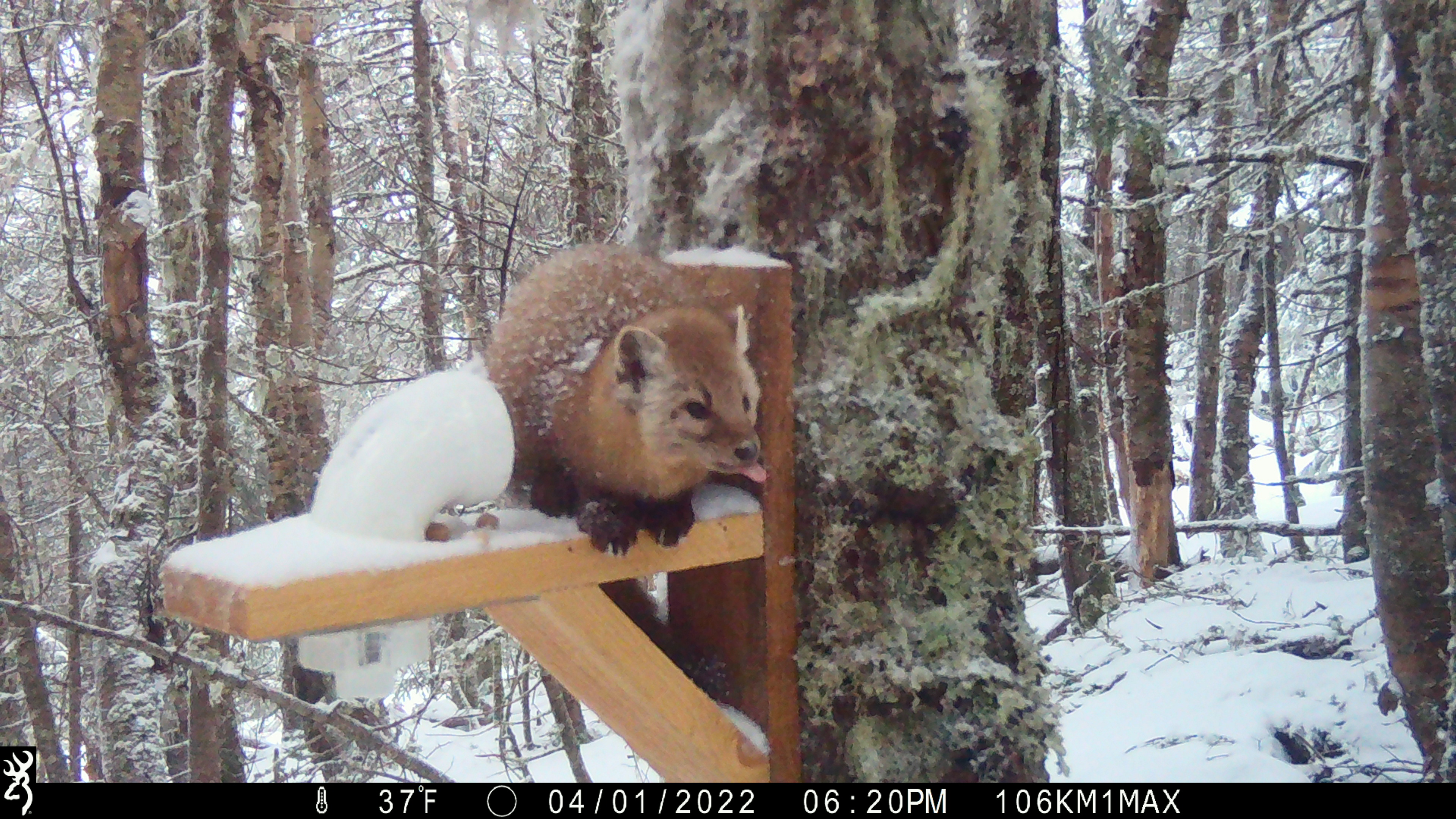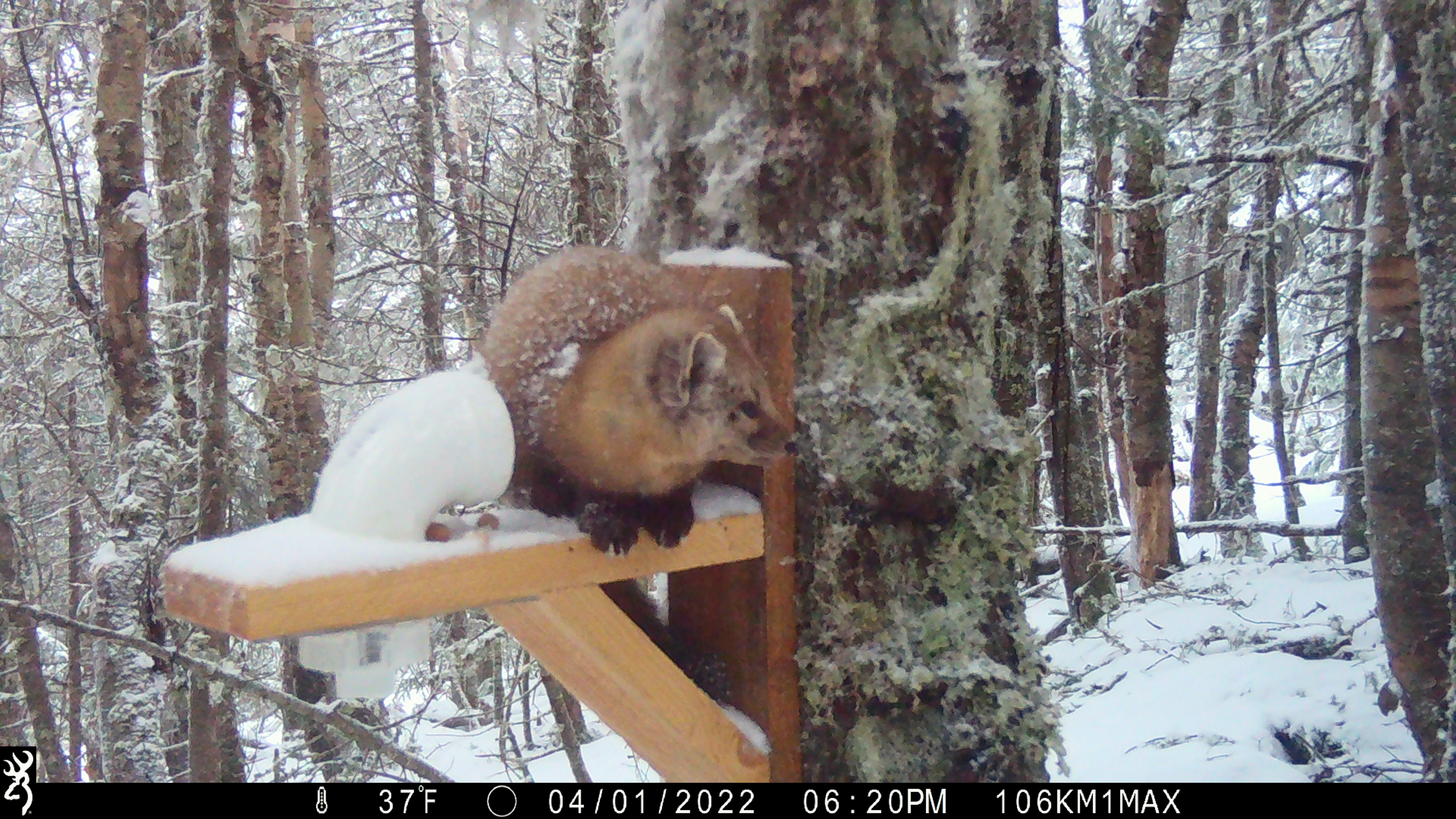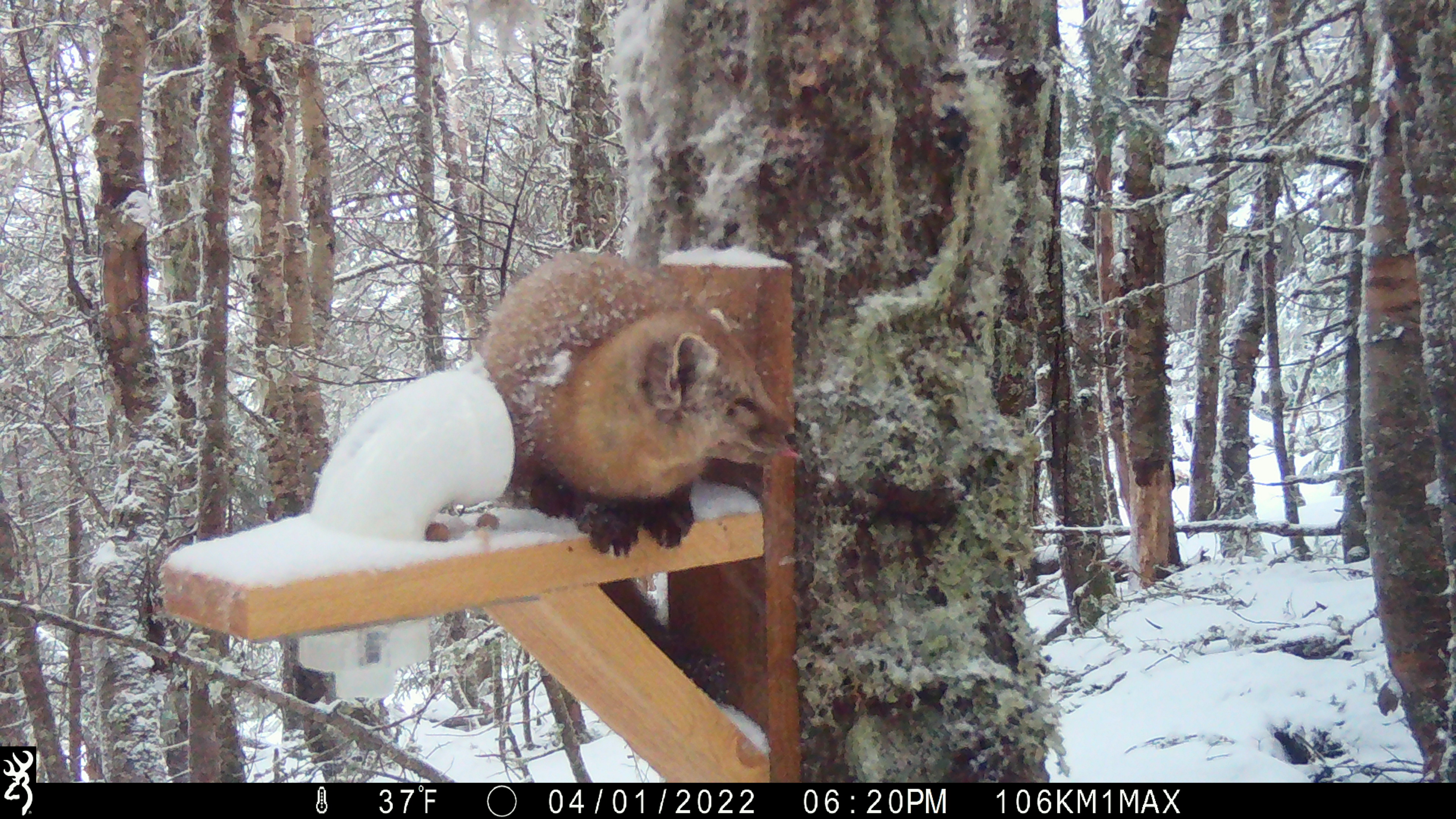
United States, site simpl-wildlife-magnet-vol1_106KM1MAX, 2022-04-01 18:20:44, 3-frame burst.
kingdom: Animalia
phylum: Chordata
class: Mammalia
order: Carnivora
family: Mustelidae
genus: Martes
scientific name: Martes americana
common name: american marten